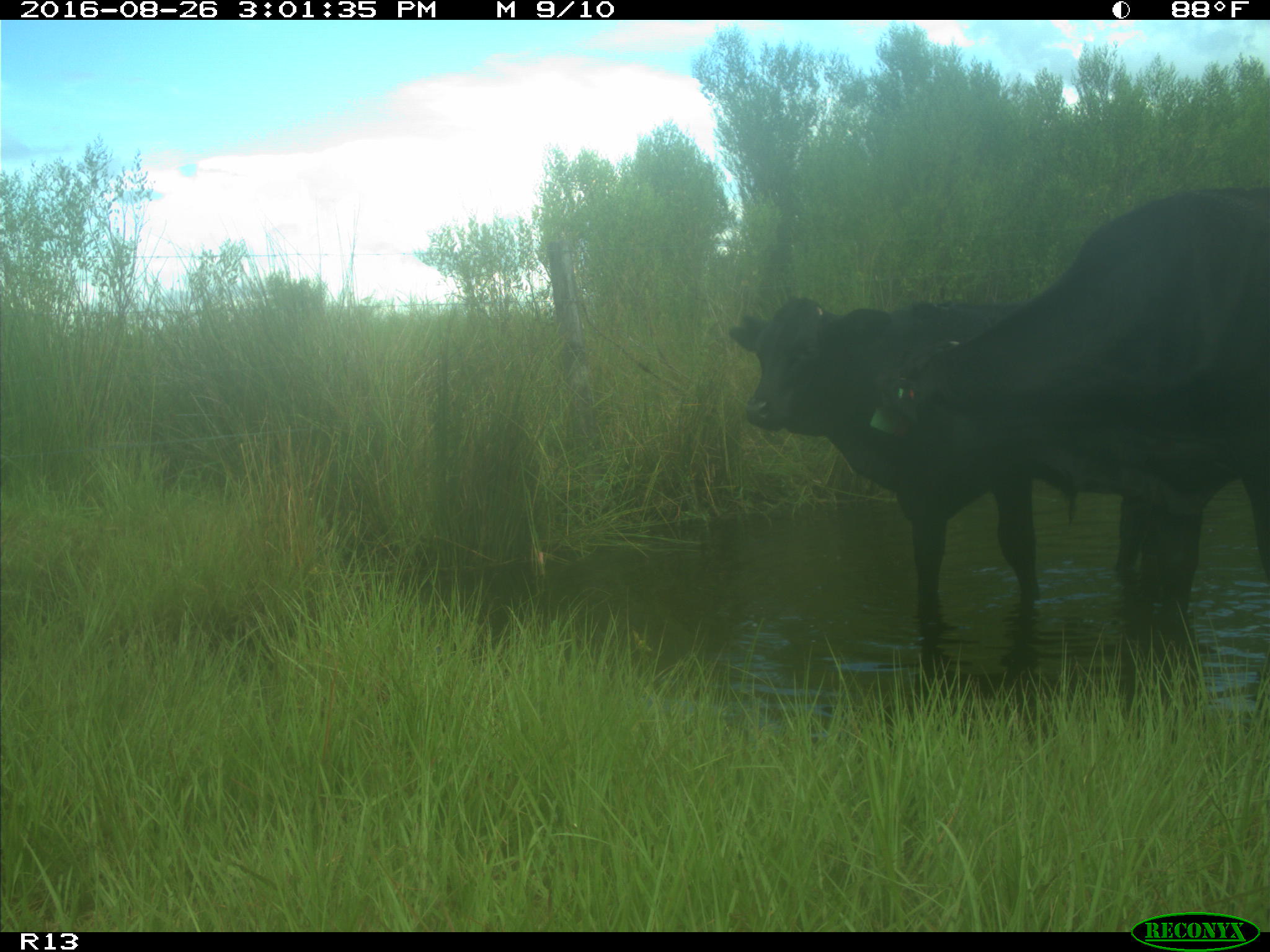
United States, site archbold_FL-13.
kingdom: Animalia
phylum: Chordata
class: Mammalia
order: Artiodactyla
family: Bovidae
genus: Bos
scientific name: Bos taurus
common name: domestic cow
Bos taurus (domestic cow).